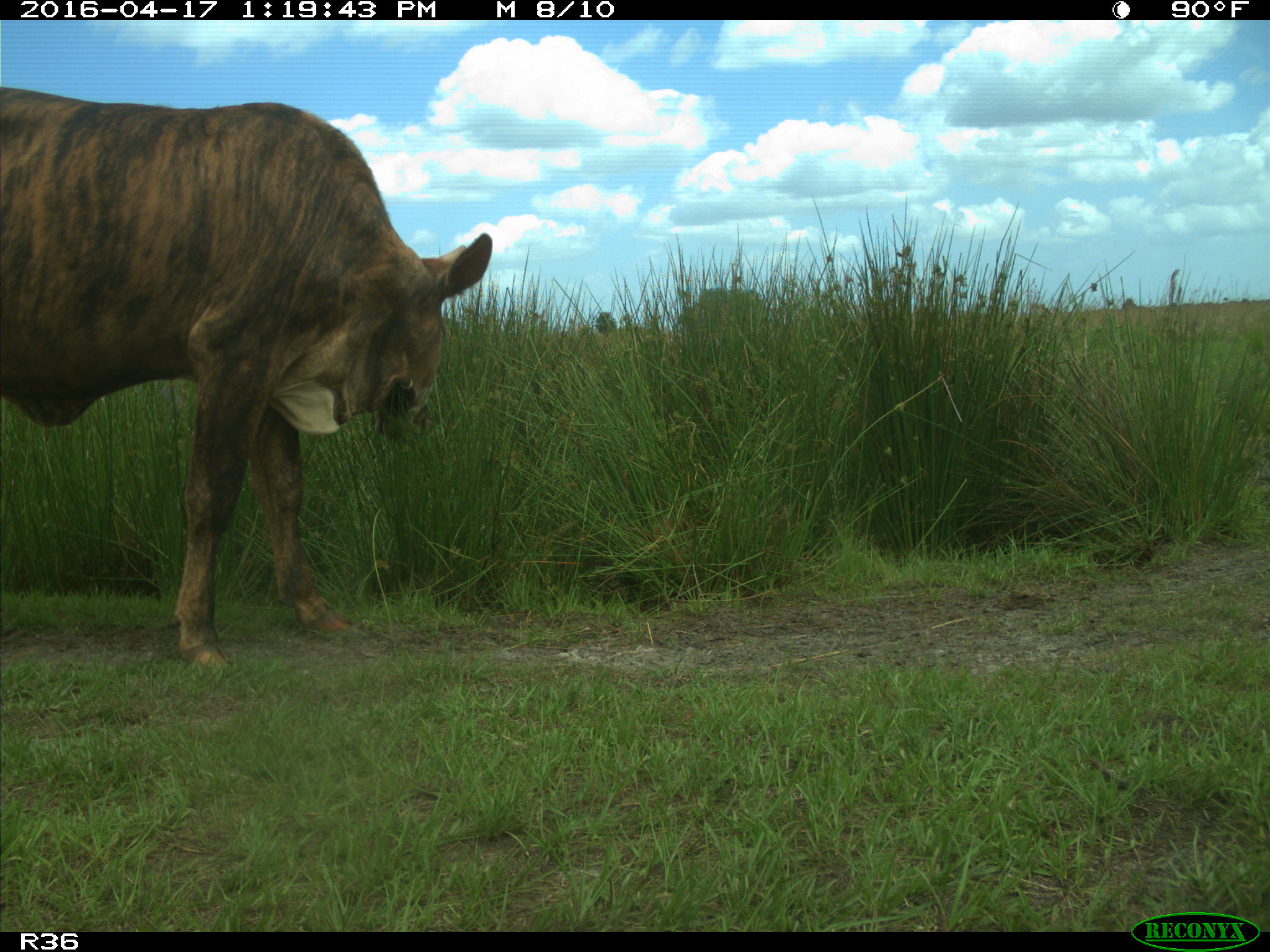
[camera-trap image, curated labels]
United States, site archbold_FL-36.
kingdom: Animalia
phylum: Chordata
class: Mammalia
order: Artiodactyla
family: Bovidae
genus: Bos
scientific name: Bos taurus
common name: domestic cow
Bos taurus (domestic cow).